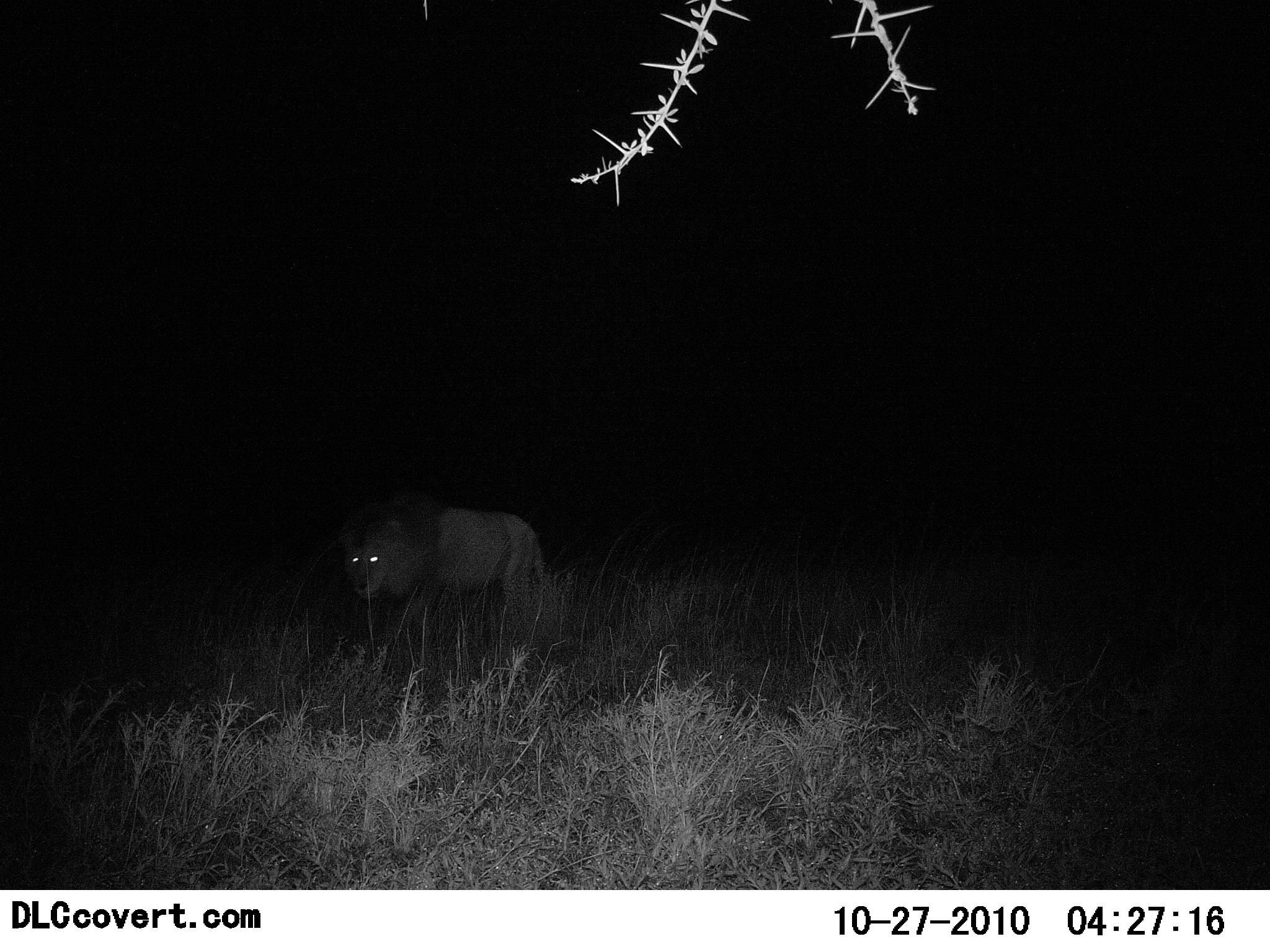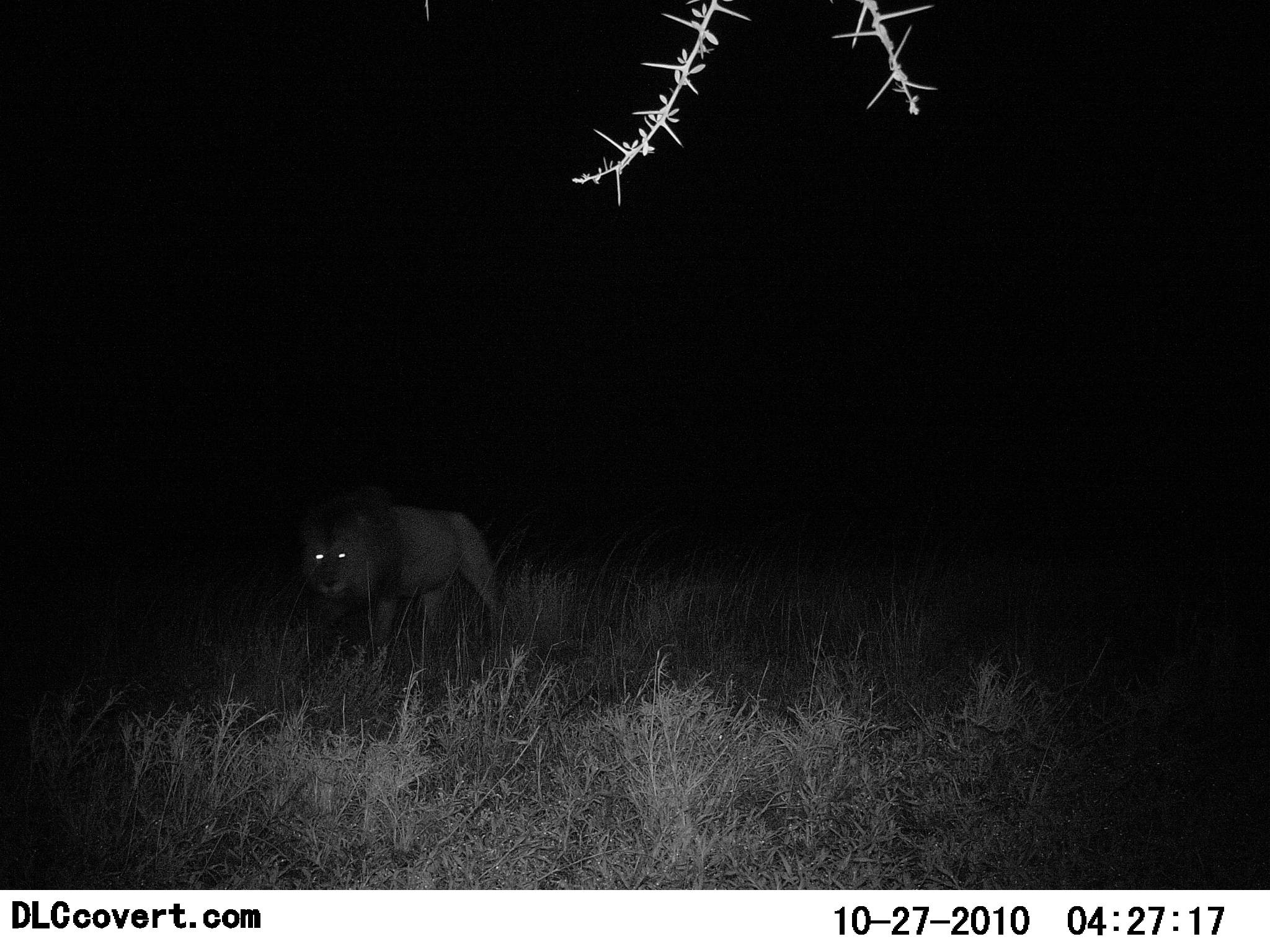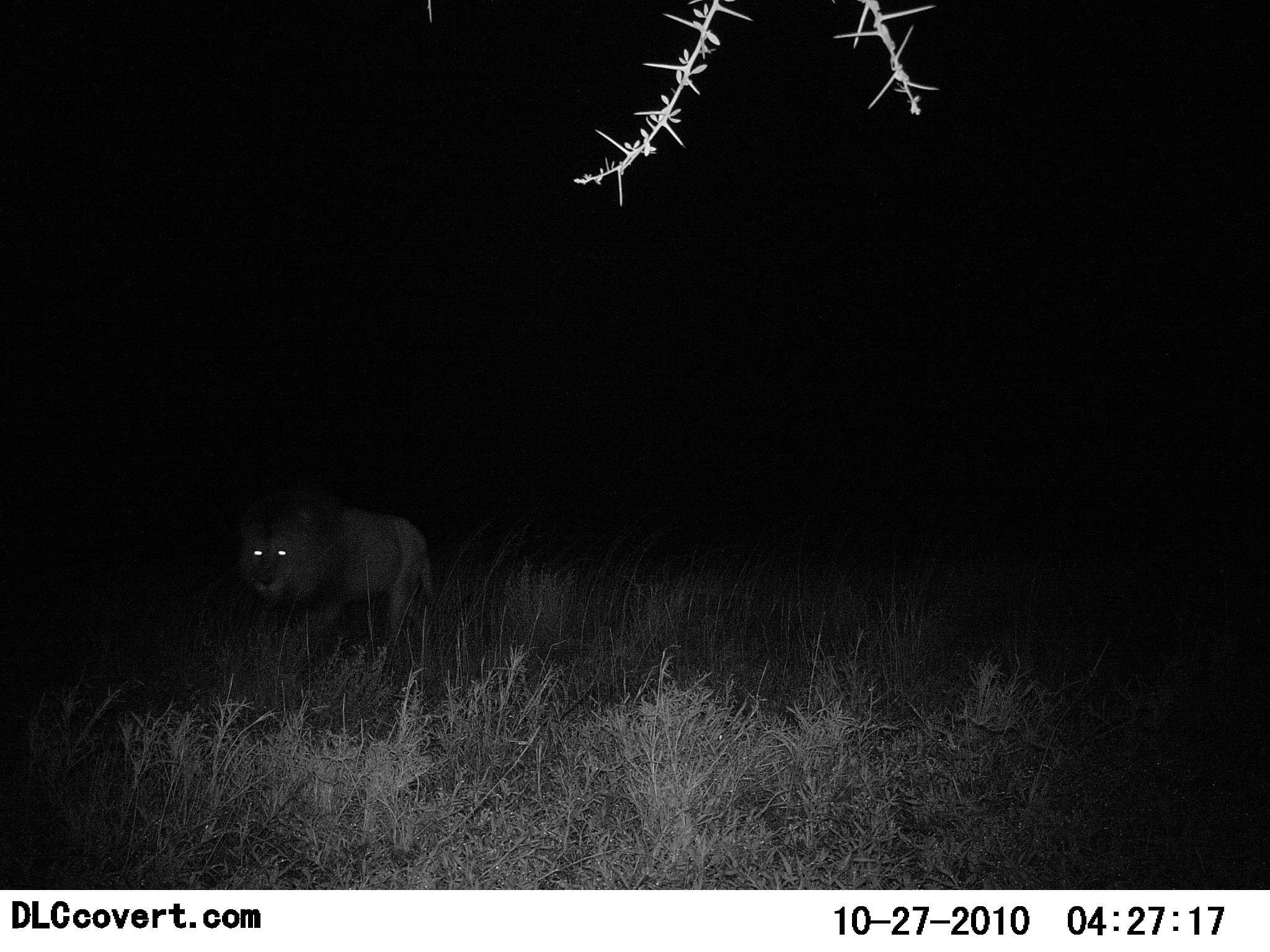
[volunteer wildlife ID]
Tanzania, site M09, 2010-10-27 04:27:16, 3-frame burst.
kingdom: Animalia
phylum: Chordata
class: Mammalia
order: Carnivora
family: Felidae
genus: Panthera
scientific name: Panthera leo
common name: lion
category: lionmale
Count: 1.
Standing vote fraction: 0%.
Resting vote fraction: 0%.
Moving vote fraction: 100%.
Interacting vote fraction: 0%.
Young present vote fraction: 0%.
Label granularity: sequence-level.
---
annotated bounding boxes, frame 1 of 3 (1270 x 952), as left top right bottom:
animal: 339 494 544 645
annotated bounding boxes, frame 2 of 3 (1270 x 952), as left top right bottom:
animal: 299 493 507 659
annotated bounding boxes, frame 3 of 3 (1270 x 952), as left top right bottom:
animal: 232 486 437 654